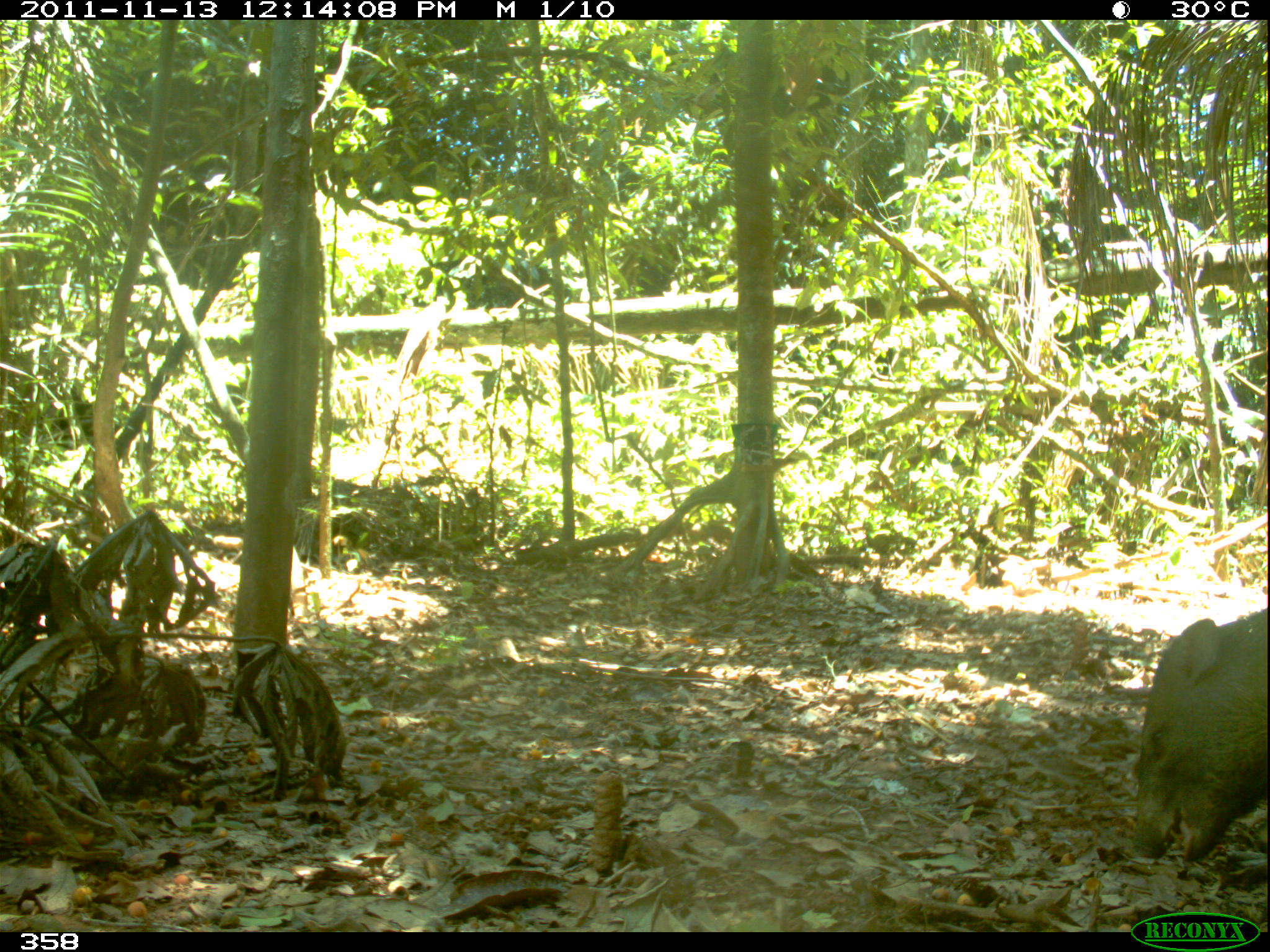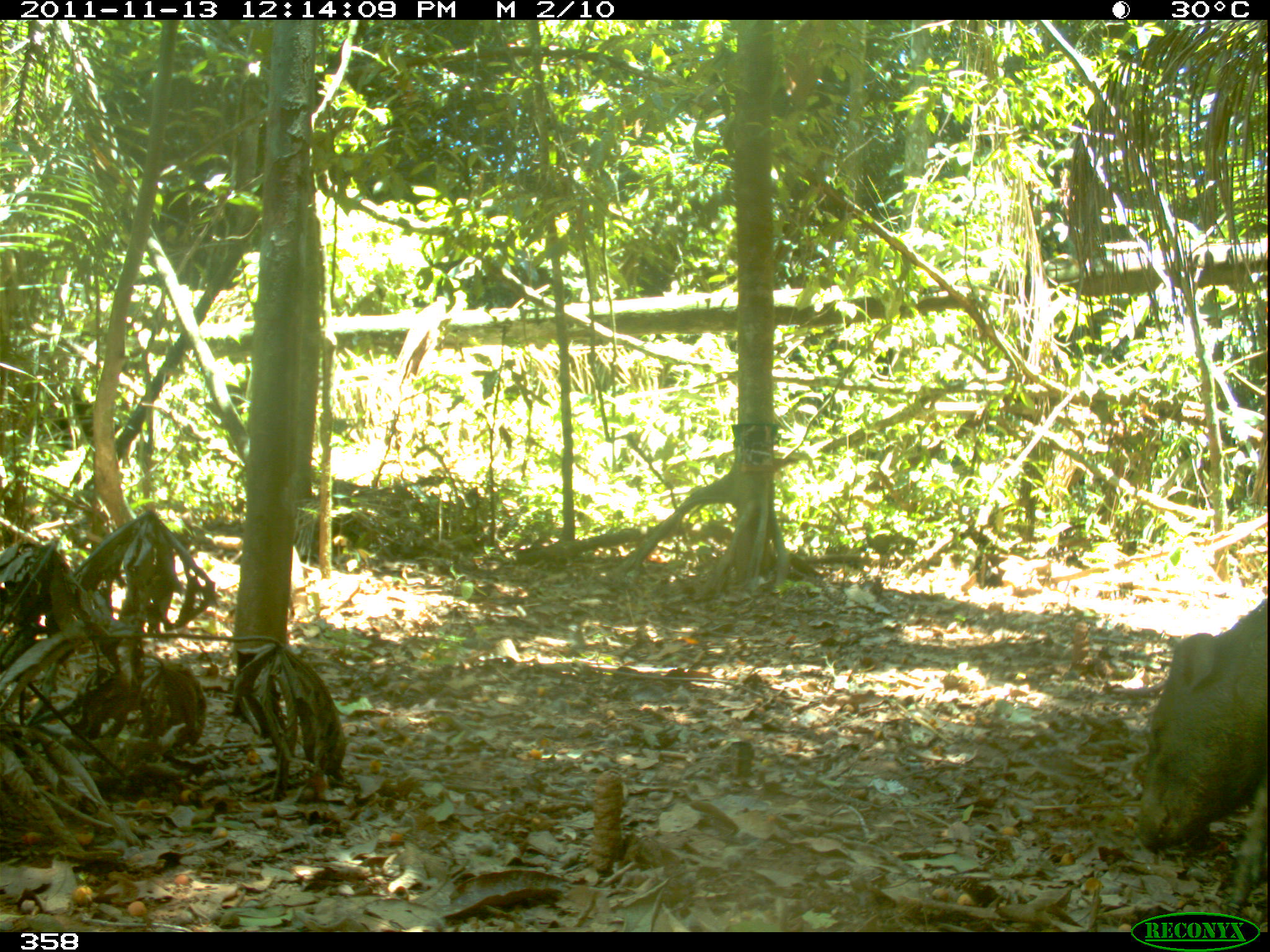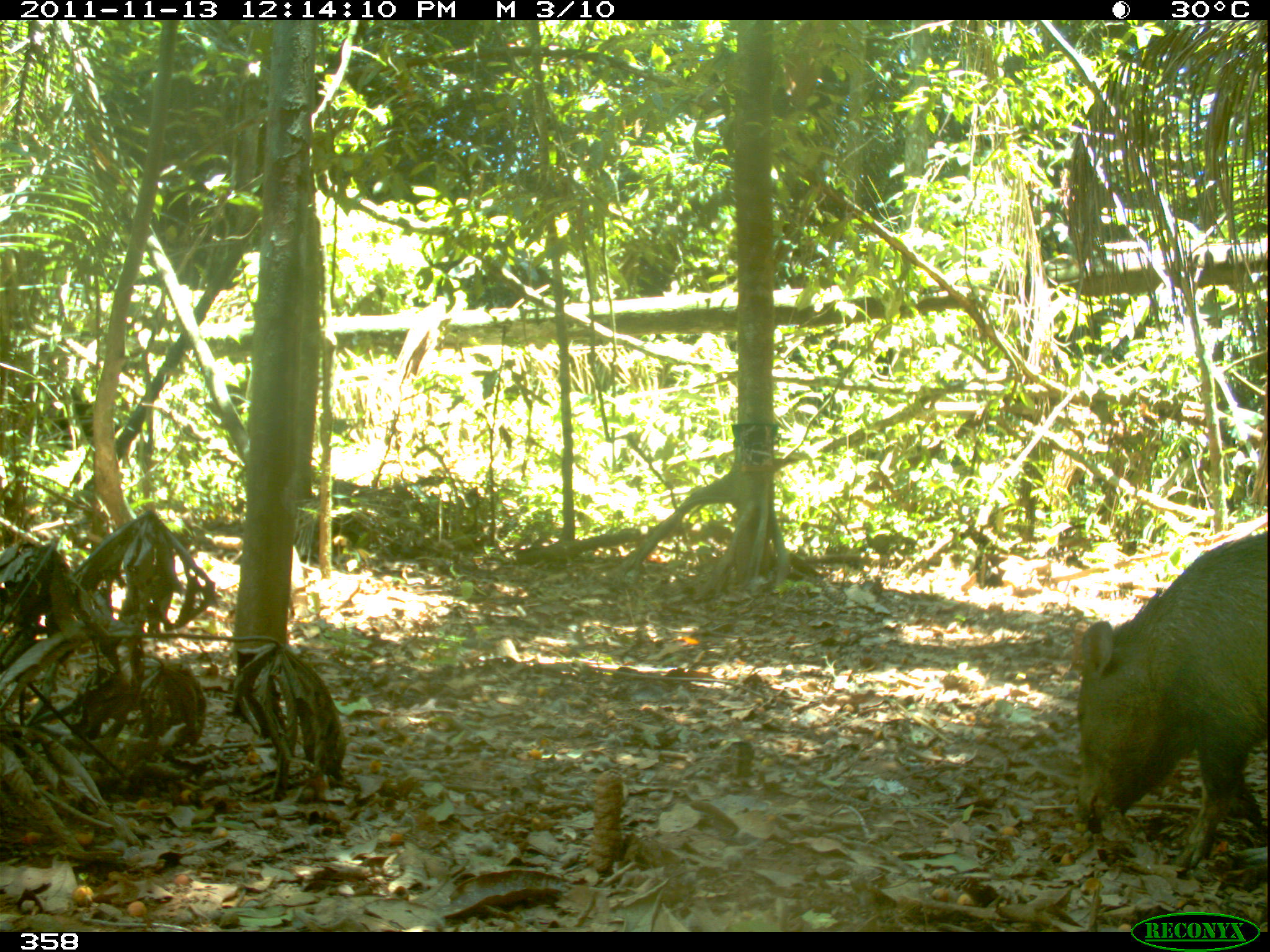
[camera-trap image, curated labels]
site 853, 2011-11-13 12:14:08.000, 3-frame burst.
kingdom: Animalia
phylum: Chordata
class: Mammalia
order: Artiodactyla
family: Tayassuidae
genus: Pecari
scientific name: Pecari tajacu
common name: collared peccary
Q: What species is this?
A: Pecari tajacu (collared peccary).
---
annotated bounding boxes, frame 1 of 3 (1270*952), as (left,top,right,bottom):
pecari tajacu: (1133,598,1270,863)